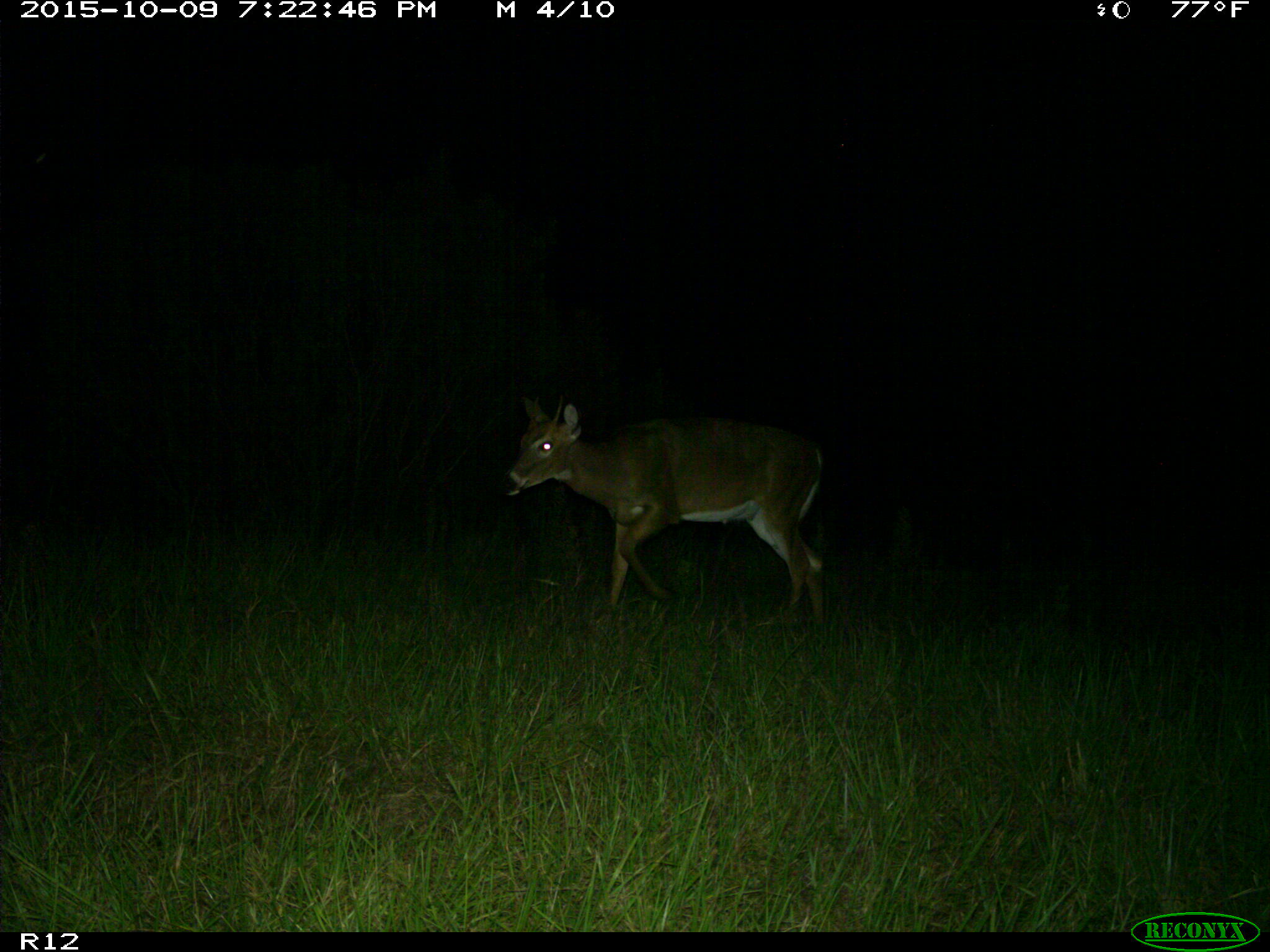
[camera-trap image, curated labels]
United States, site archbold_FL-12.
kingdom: Animalia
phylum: Chordata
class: Mammalia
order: Artiodactyla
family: Cervidae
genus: Odocoileus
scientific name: Odocoileus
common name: deer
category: unidentified deer